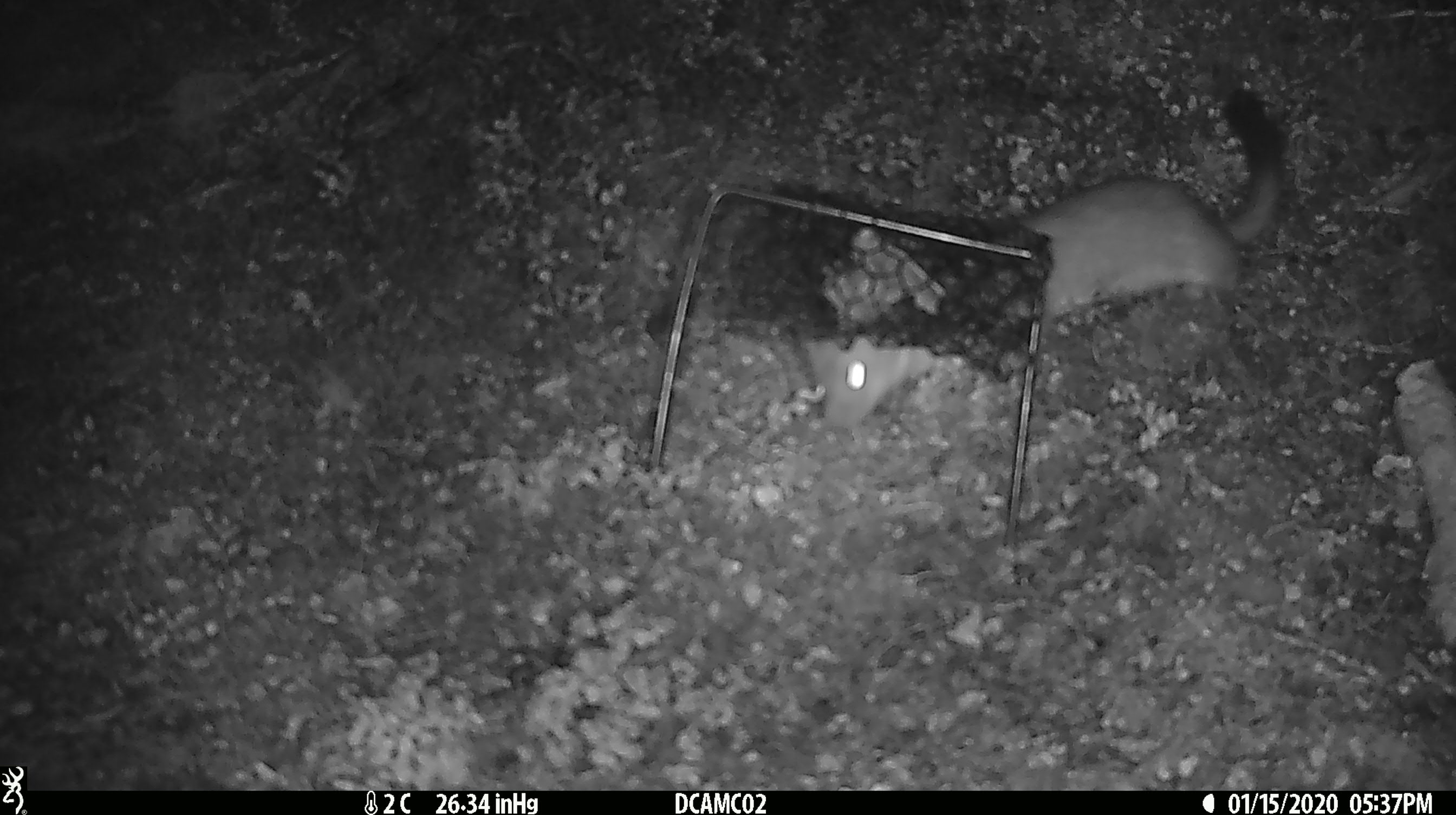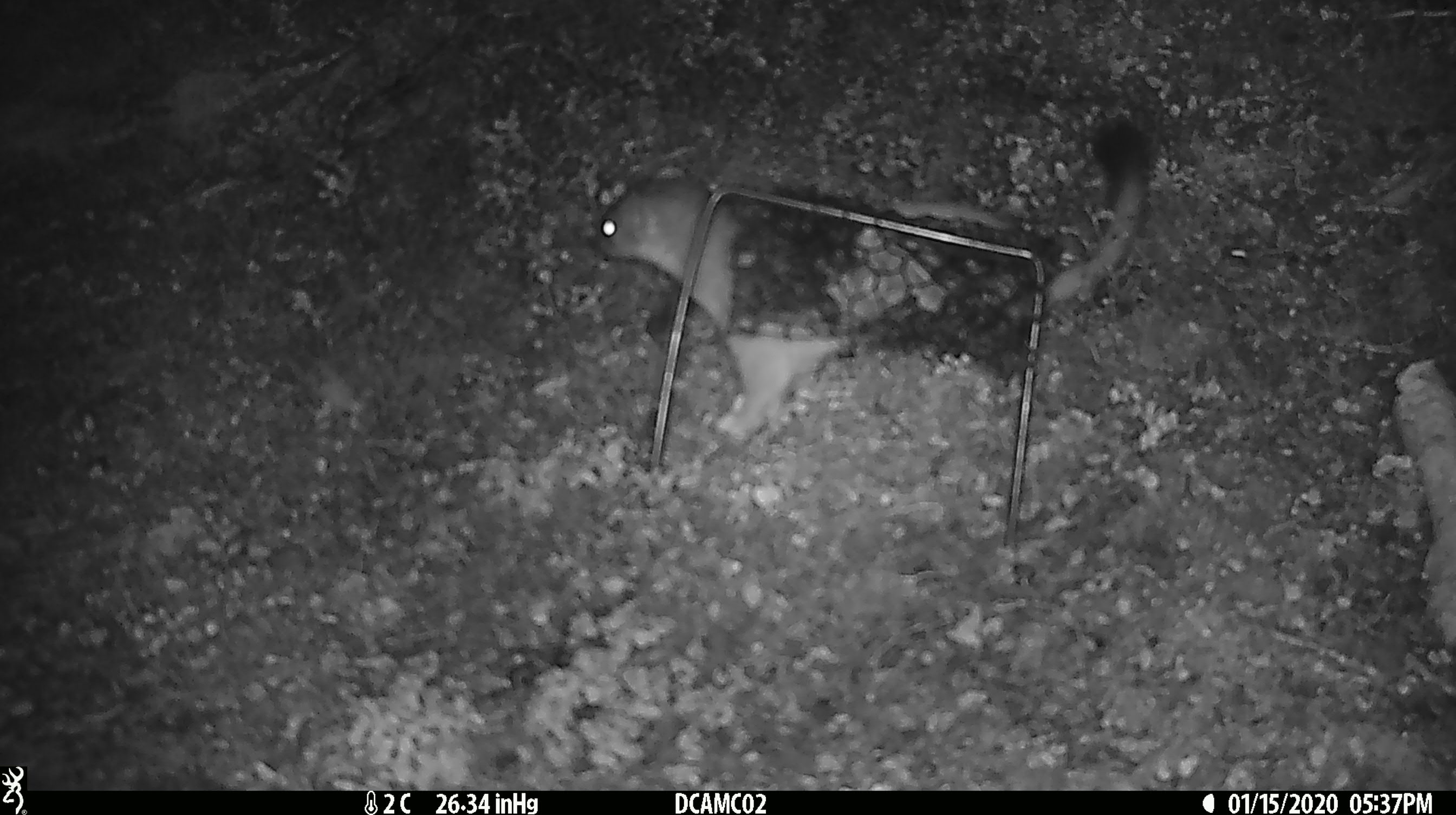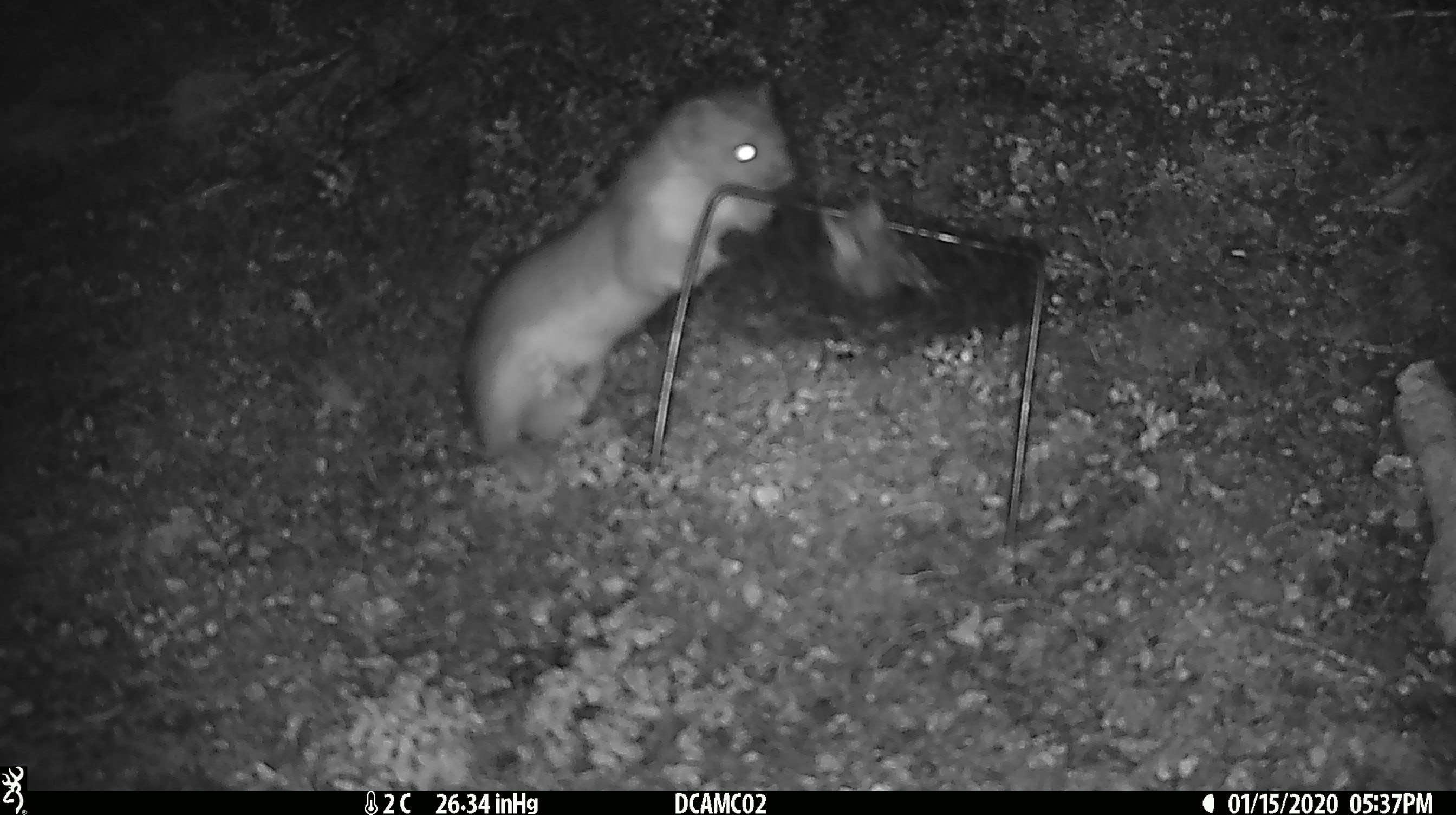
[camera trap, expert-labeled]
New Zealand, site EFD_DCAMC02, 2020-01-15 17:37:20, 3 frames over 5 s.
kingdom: Animalia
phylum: Chordata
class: Mammalia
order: Carnivora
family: Mustelidae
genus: Mustela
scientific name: Mustela erminea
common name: stoat